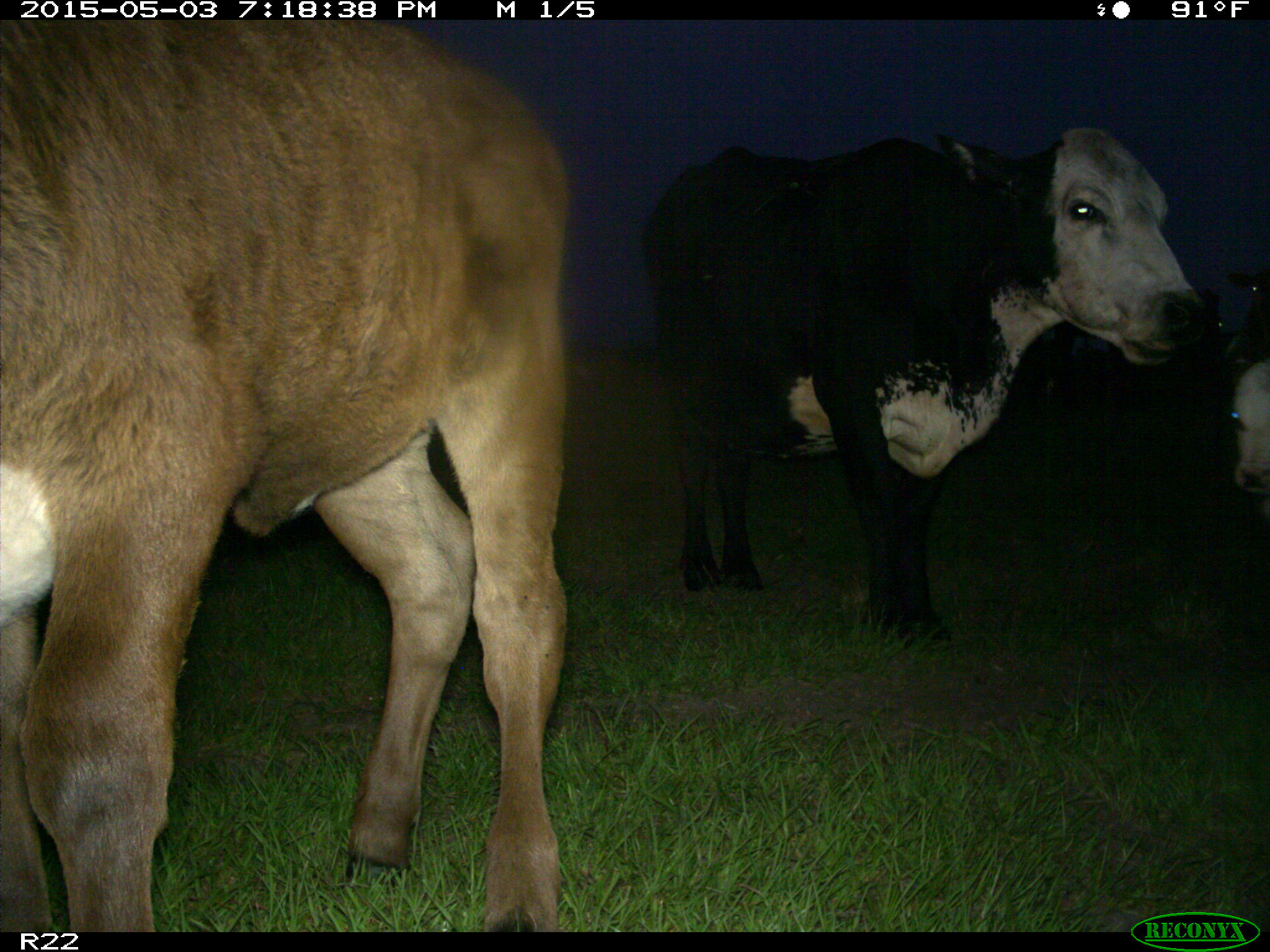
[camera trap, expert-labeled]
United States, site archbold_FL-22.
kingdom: Animalia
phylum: Chordata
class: Mammalia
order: Artiodactyla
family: Bovidae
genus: Bos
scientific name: Bos taurus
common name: domestic cow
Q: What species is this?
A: Bos taurus (domestic cow).